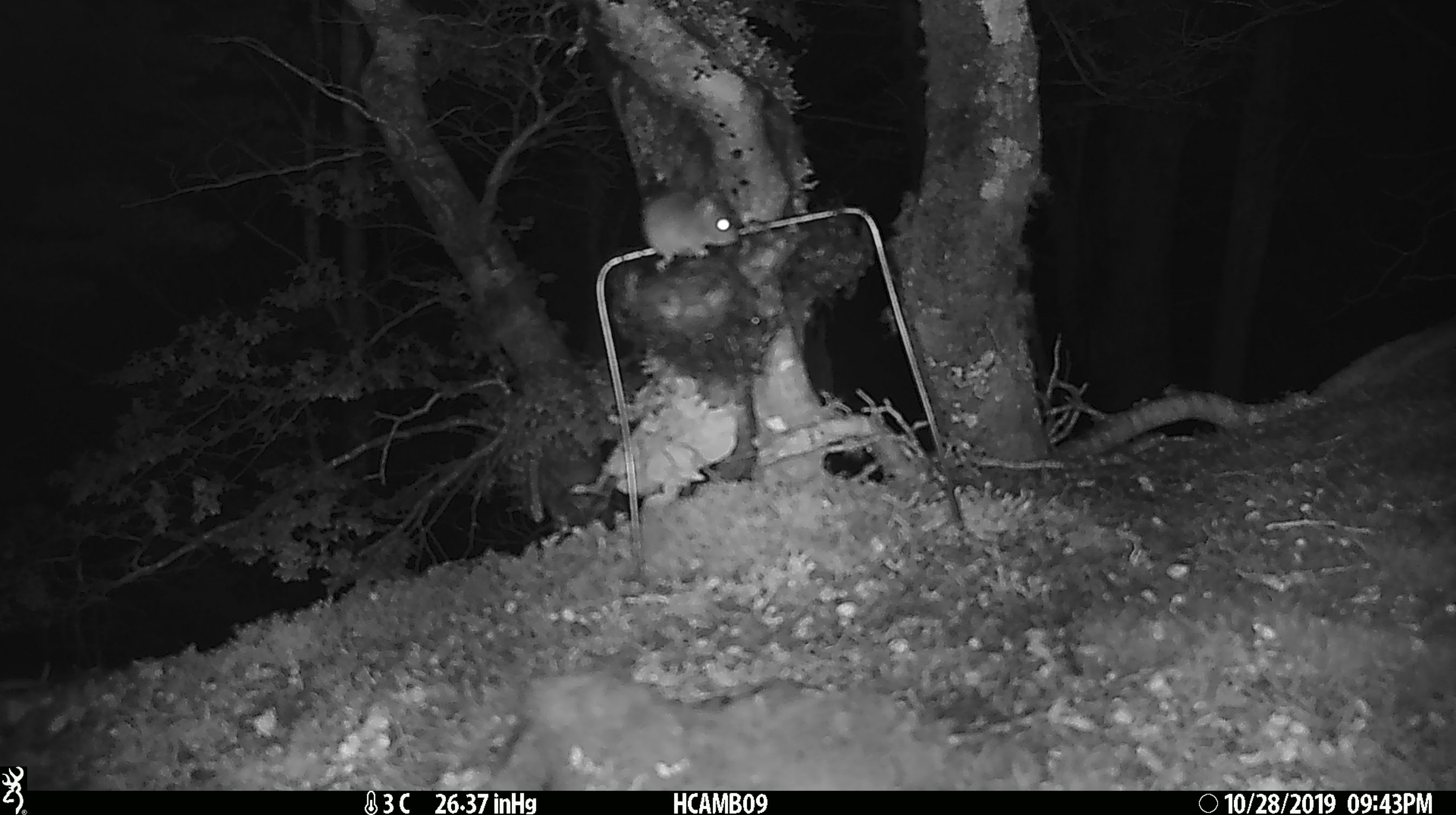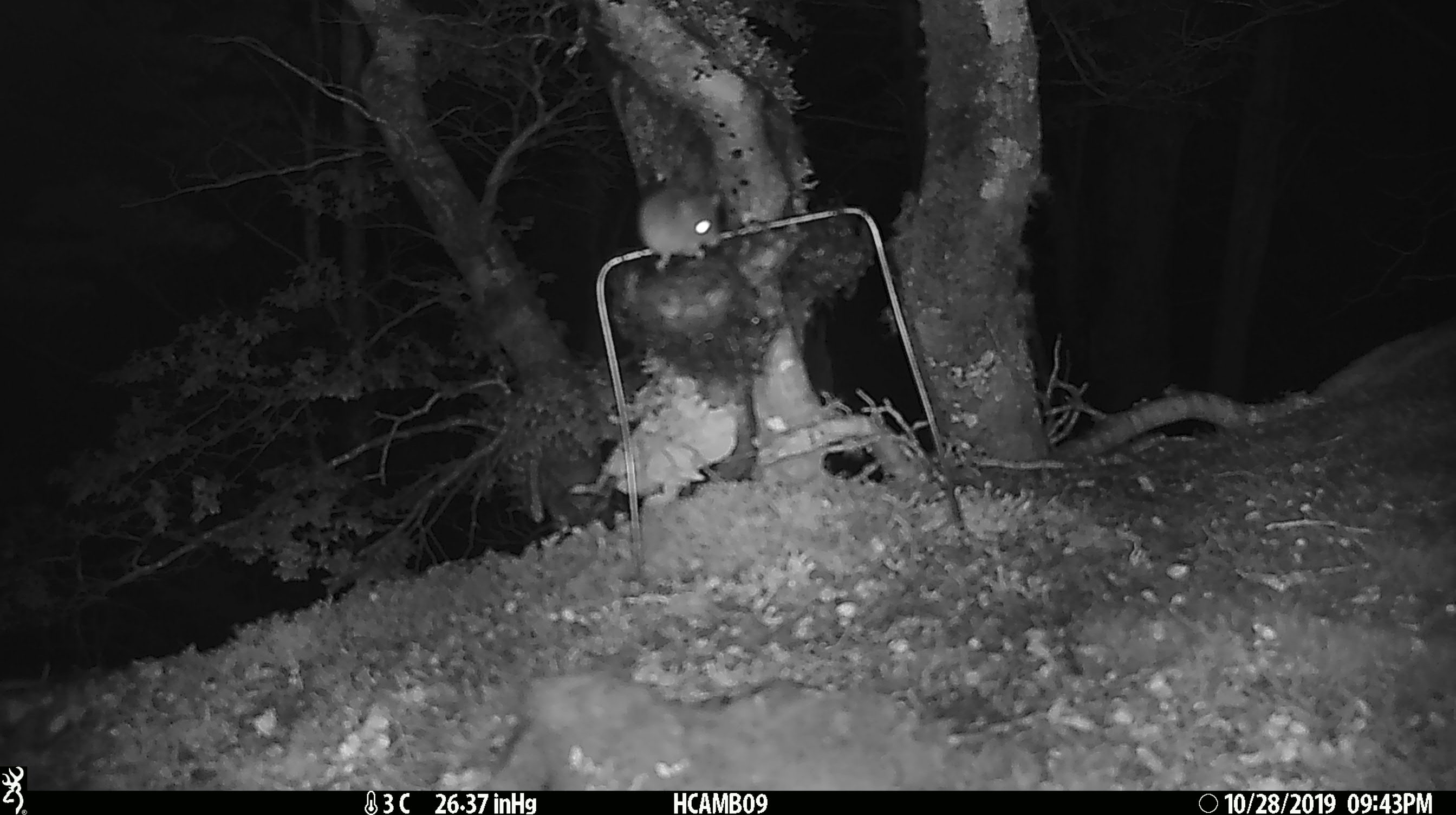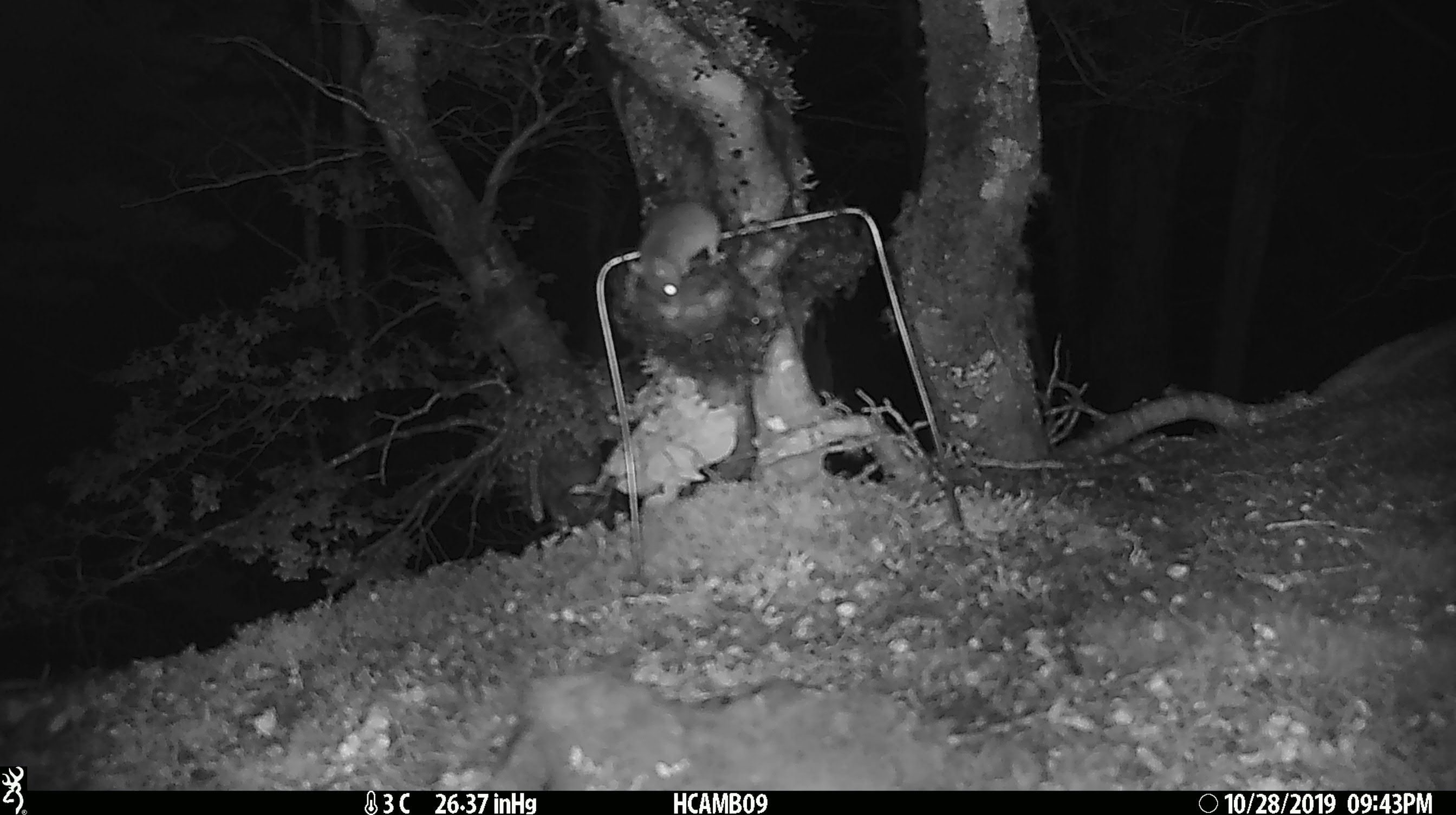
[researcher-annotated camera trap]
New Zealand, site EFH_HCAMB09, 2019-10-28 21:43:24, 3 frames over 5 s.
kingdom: Animalia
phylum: Chordata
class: Mammalia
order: Rodentia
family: Muridae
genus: Mus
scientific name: Mus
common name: mouse